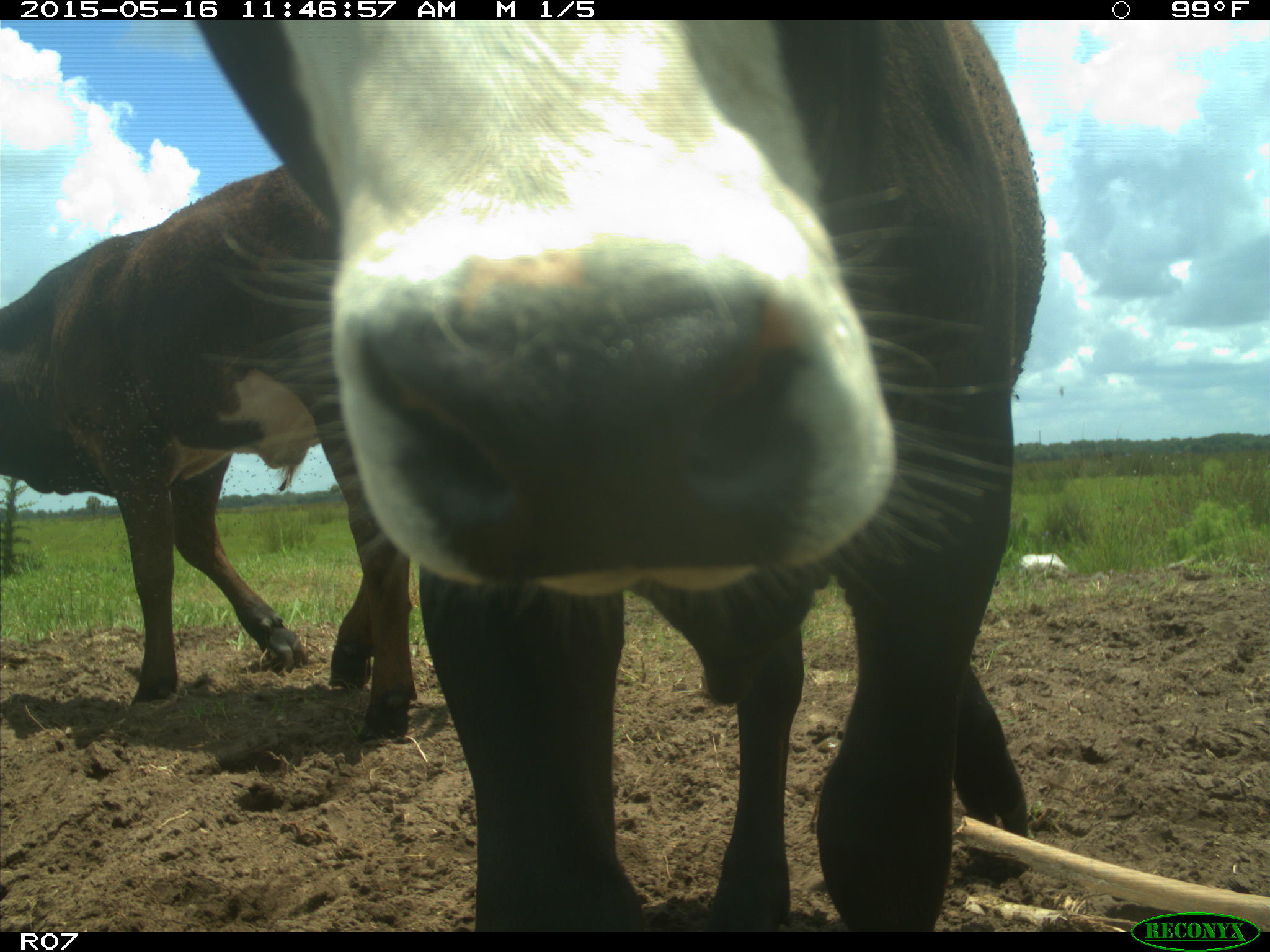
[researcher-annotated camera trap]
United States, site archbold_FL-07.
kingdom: Animalia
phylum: Chordata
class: Mammalia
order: Artiodactyla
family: Bovidae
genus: Bos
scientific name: Bos taurus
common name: domestic cow